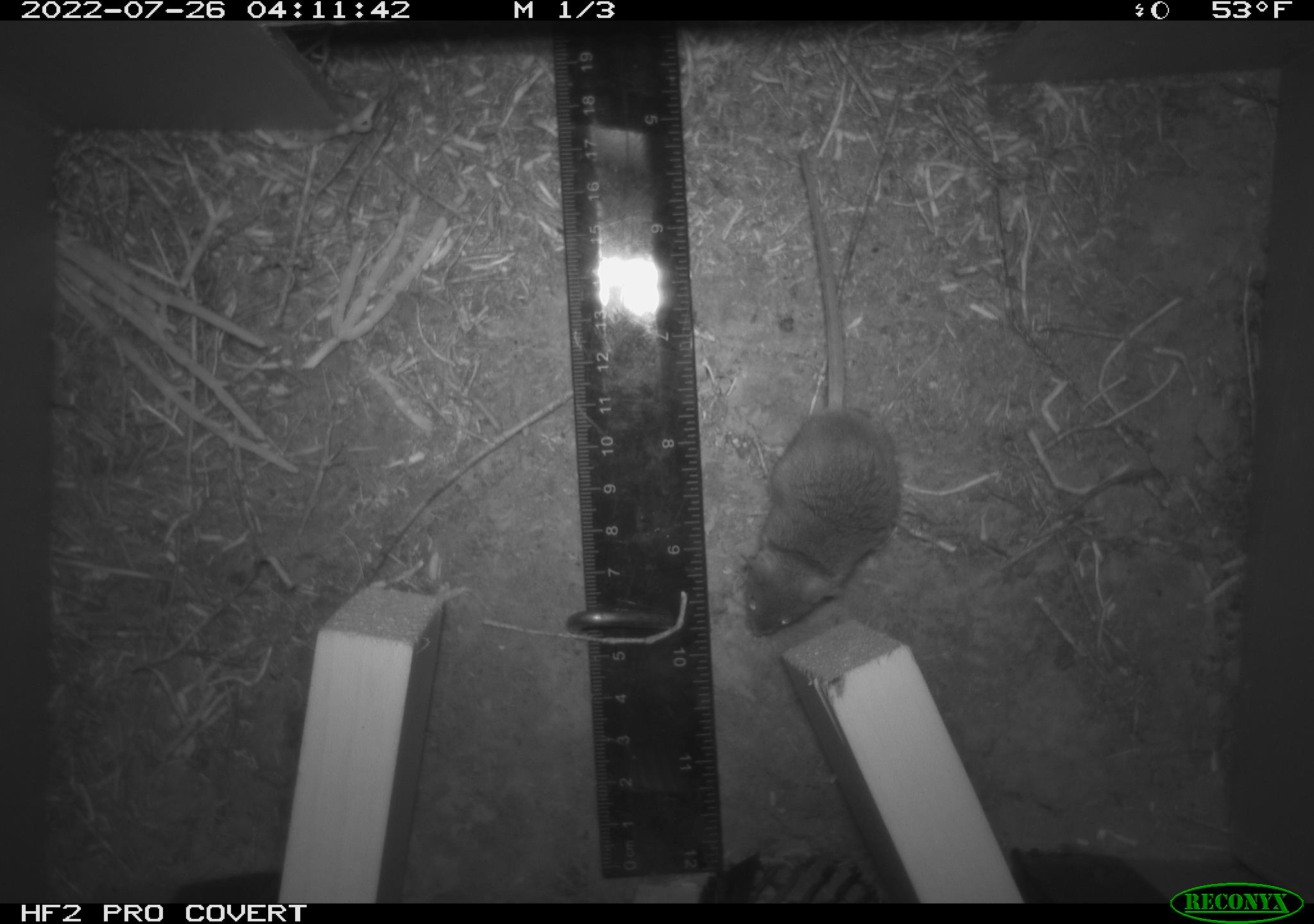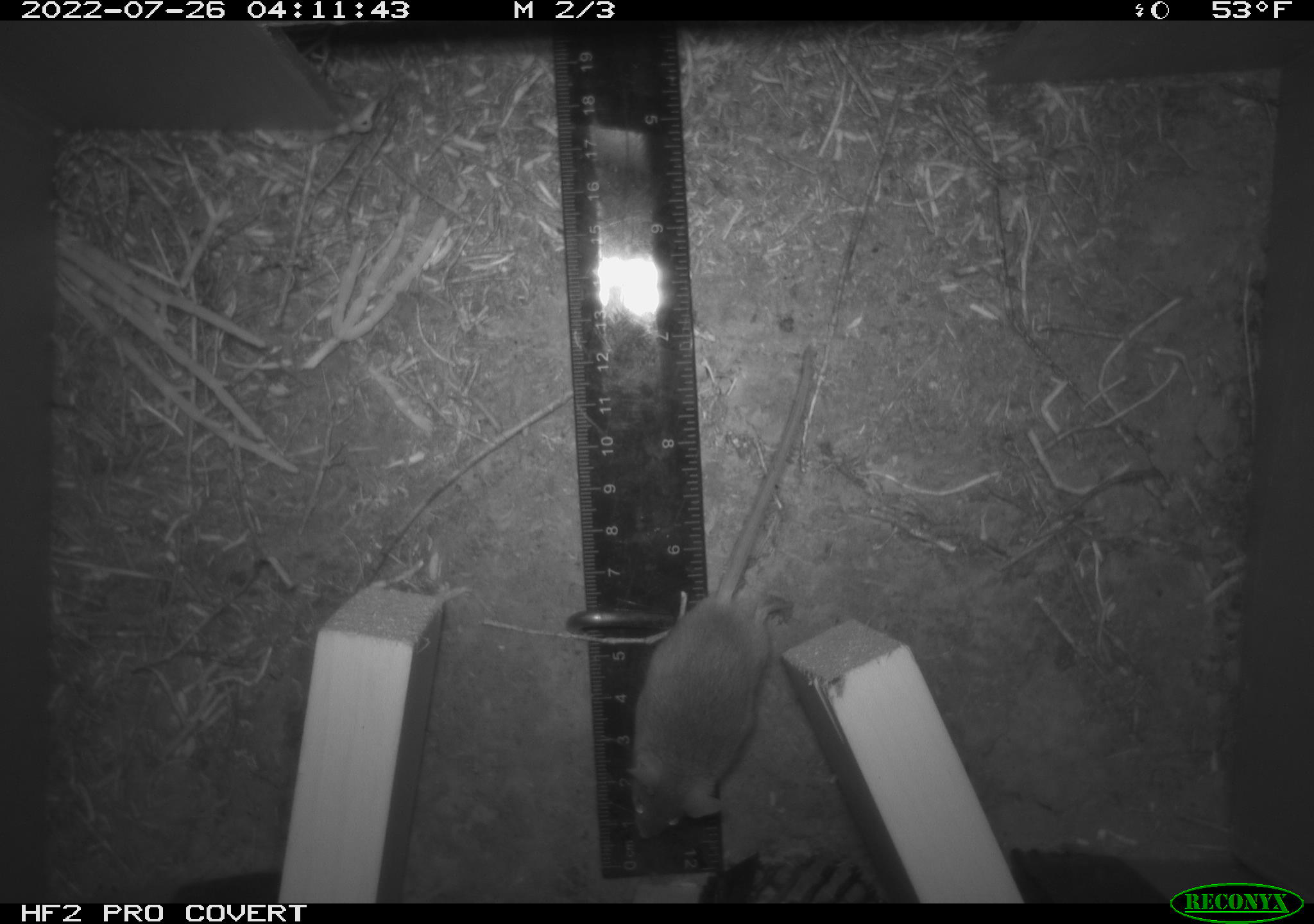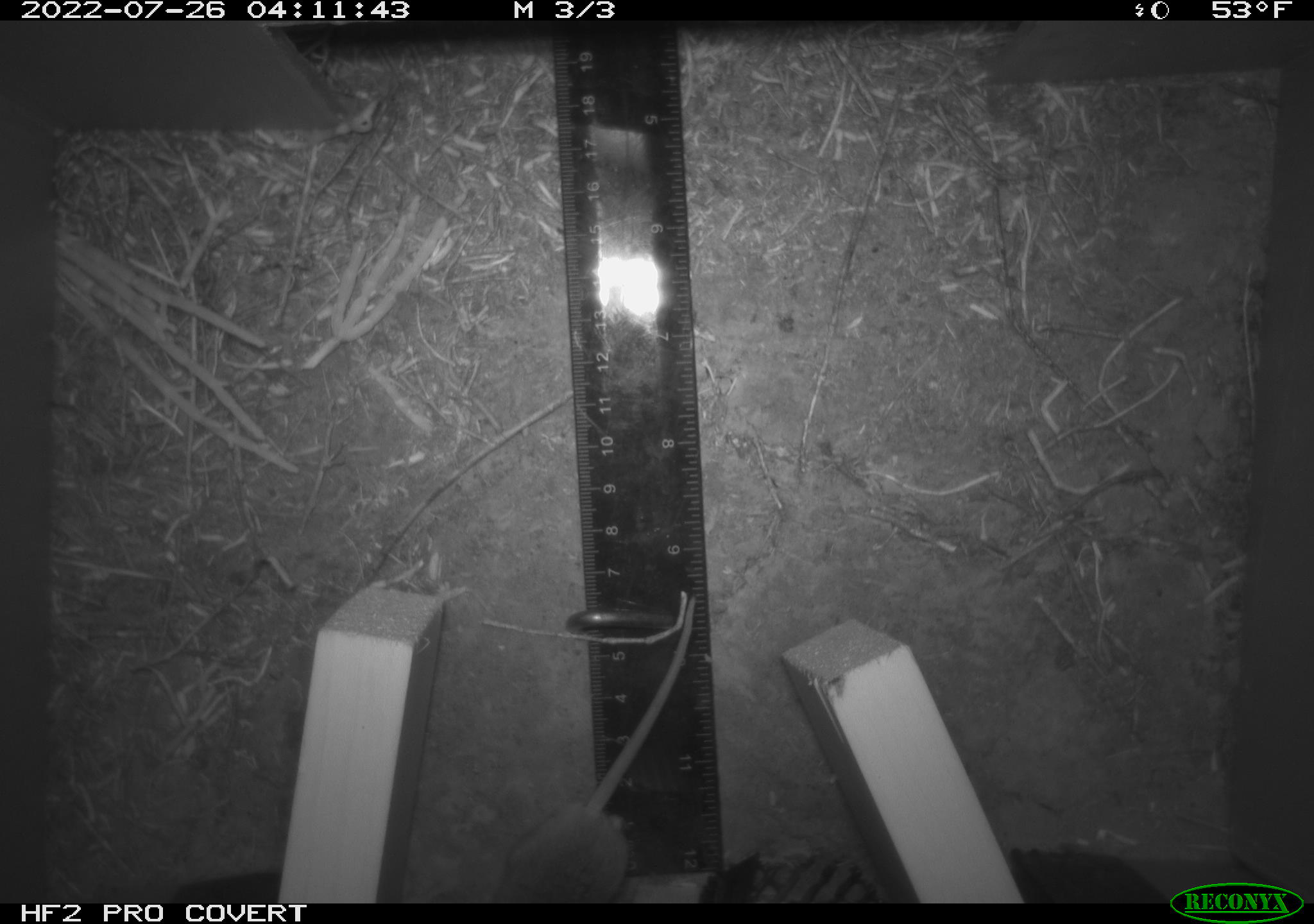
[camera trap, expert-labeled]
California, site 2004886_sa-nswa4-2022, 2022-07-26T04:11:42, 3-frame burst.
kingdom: Animalia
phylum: Chordata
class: Mammalia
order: Rodentia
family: Cricetidae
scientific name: Cricetidae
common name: hamsters, voles, lemmings, and allies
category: cricetidae family